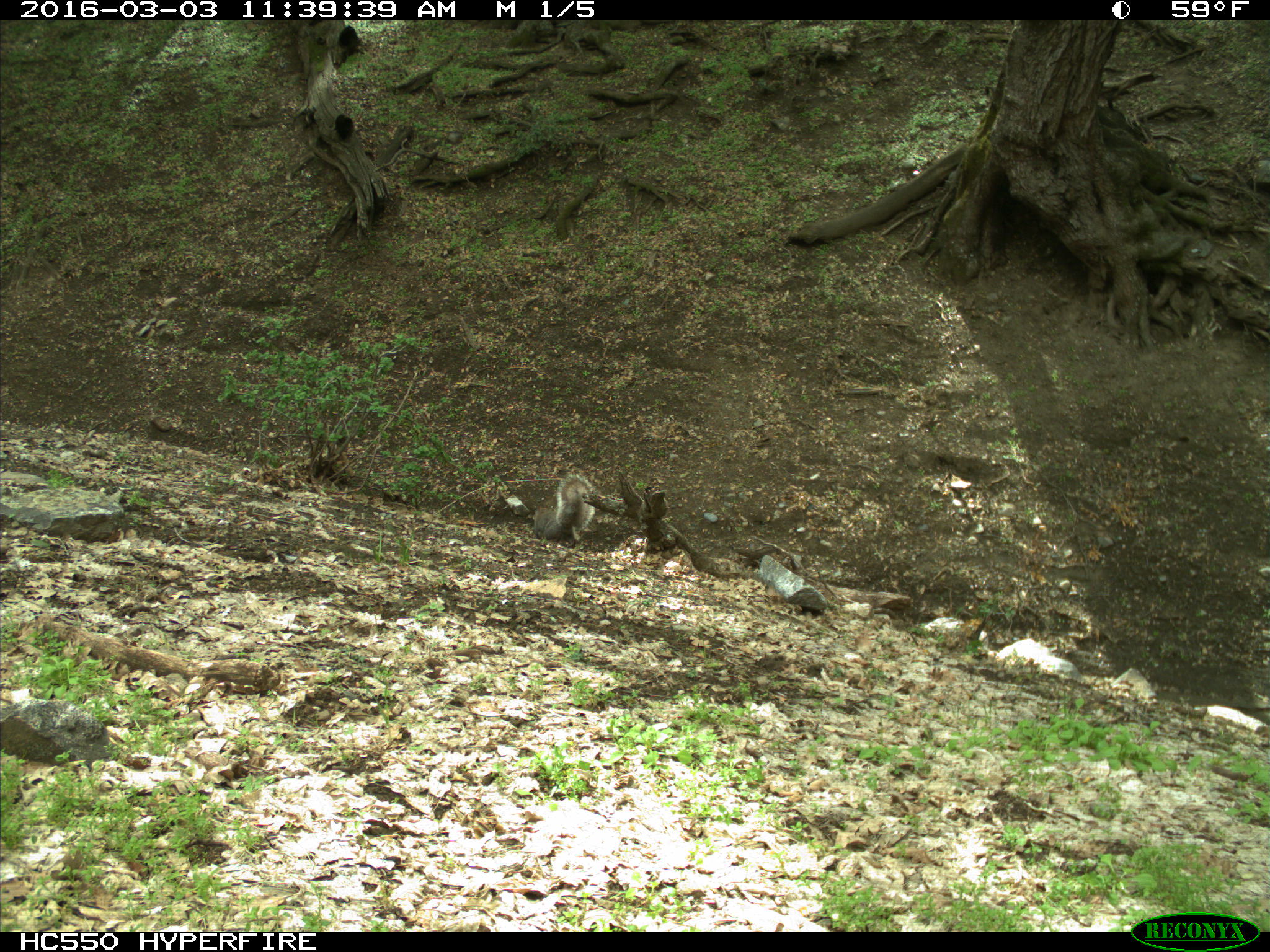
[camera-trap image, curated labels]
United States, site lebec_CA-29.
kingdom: Animalia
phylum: Chordata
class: Mammalia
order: Rodentia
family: Sciuridae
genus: Sciurus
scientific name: Sciurus carolinensis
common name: eastern gray squirrel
Sciurus carolinensis (eastern gray squirrel).